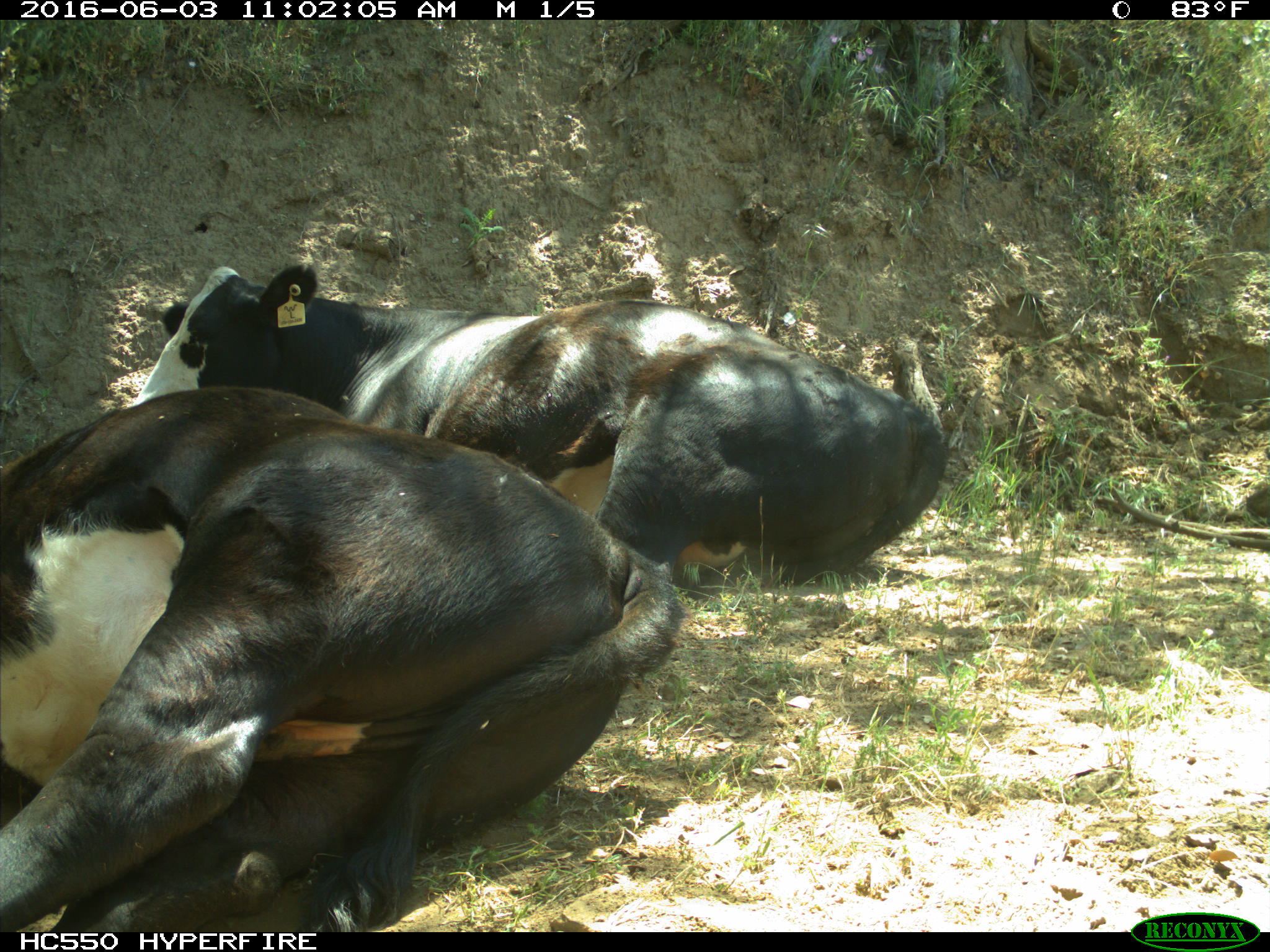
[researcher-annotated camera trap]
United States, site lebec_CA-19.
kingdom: Animalia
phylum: Chordata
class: Mammalia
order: Artiodactyla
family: Bovidae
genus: Bos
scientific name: Bos taurus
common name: domestic cow